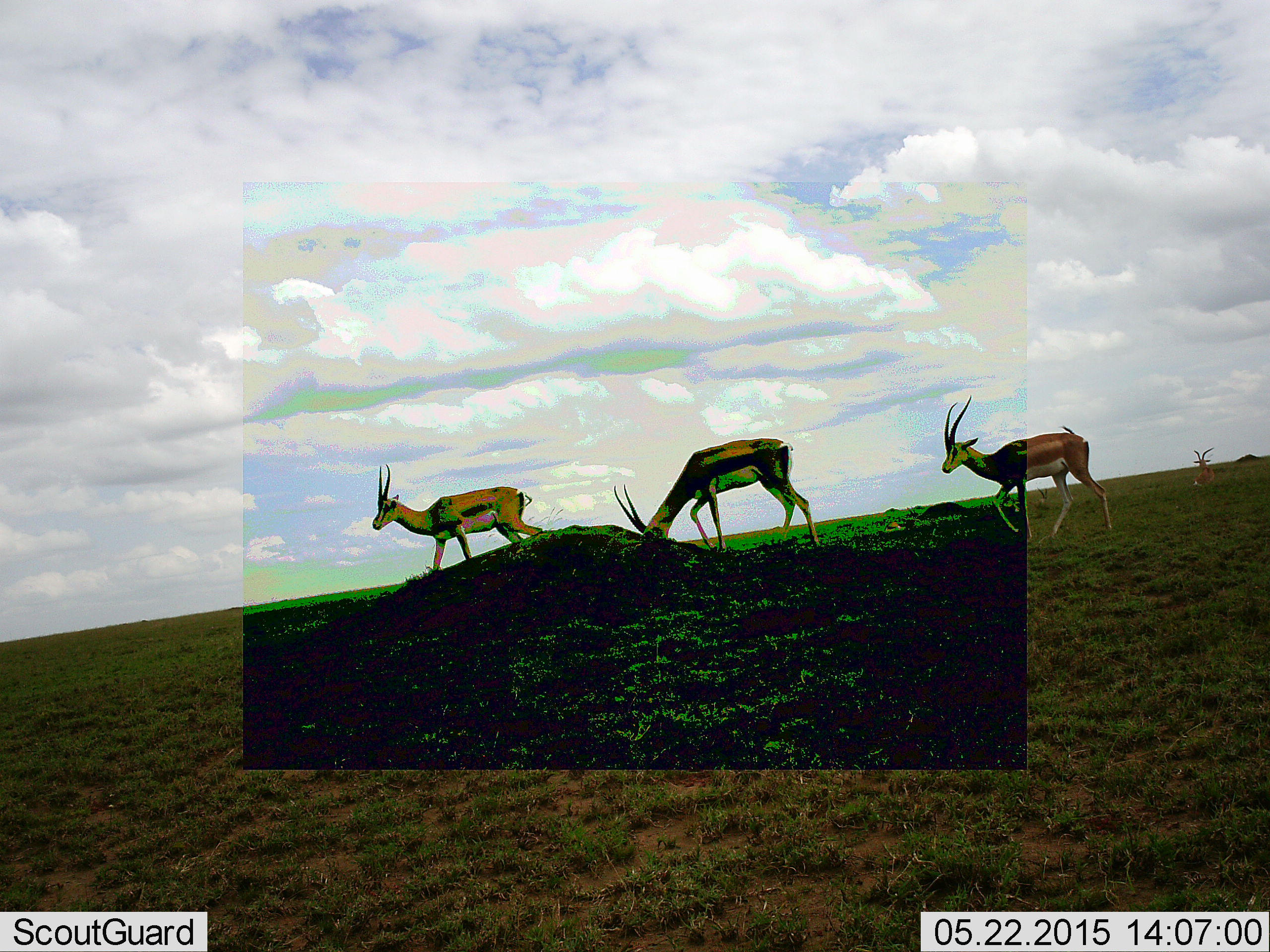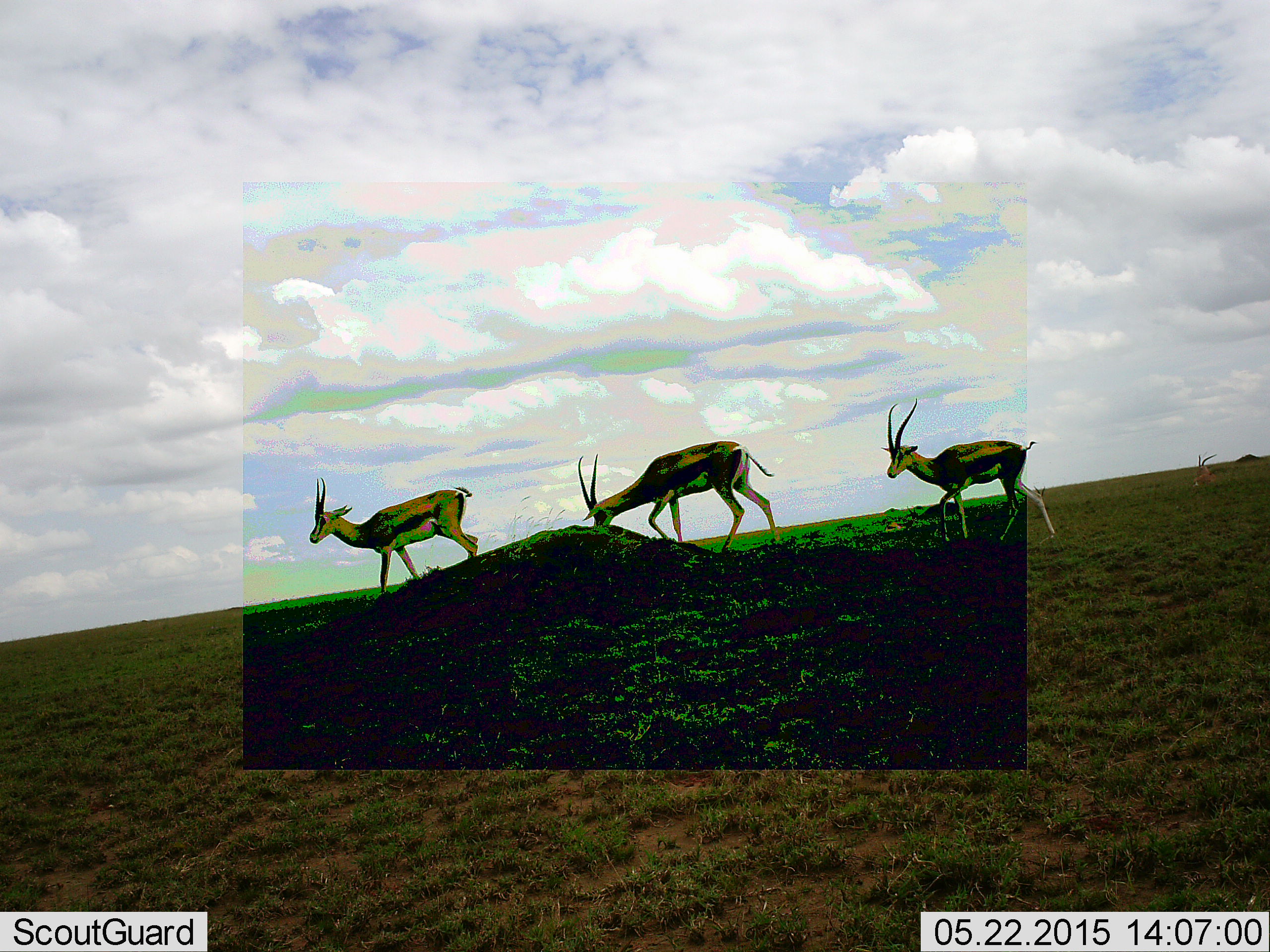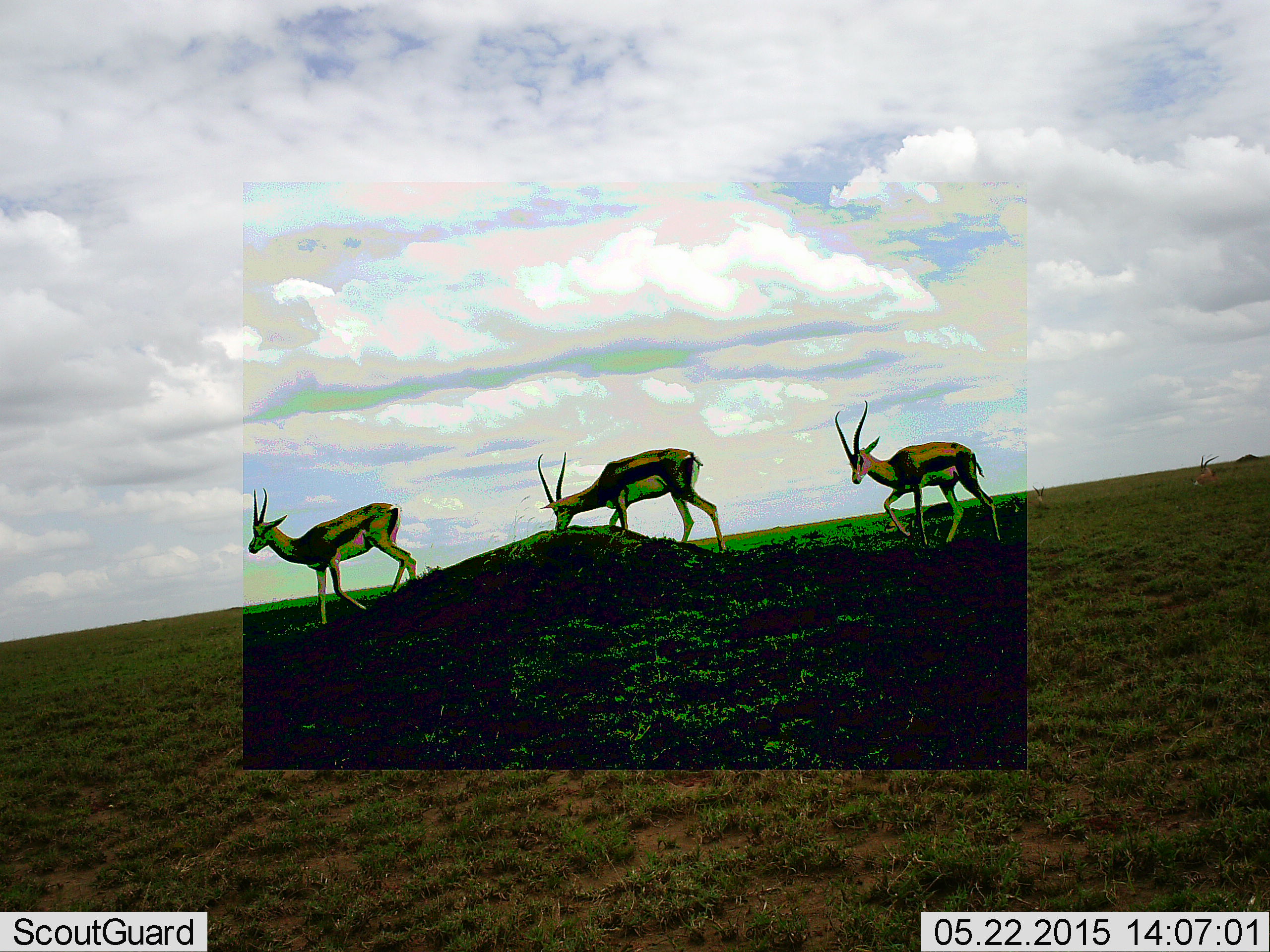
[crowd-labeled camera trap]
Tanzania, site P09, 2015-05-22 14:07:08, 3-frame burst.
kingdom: Animalia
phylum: Chordata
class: Mammalia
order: Artiodactyla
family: Bovidae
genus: Eudorcas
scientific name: Eudorcas thomsonii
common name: thomson's gazelle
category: gazellethomsons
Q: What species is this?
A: Gazellethomsons (thomson's gazelle) (Eudorcas thomsonii).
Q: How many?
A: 4.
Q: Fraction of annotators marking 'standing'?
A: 0%.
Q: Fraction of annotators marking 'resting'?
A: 10%.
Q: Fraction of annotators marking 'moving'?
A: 100%.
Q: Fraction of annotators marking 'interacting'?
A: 0%.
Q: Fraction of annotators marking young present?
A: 0%.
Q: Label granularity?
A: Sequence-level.